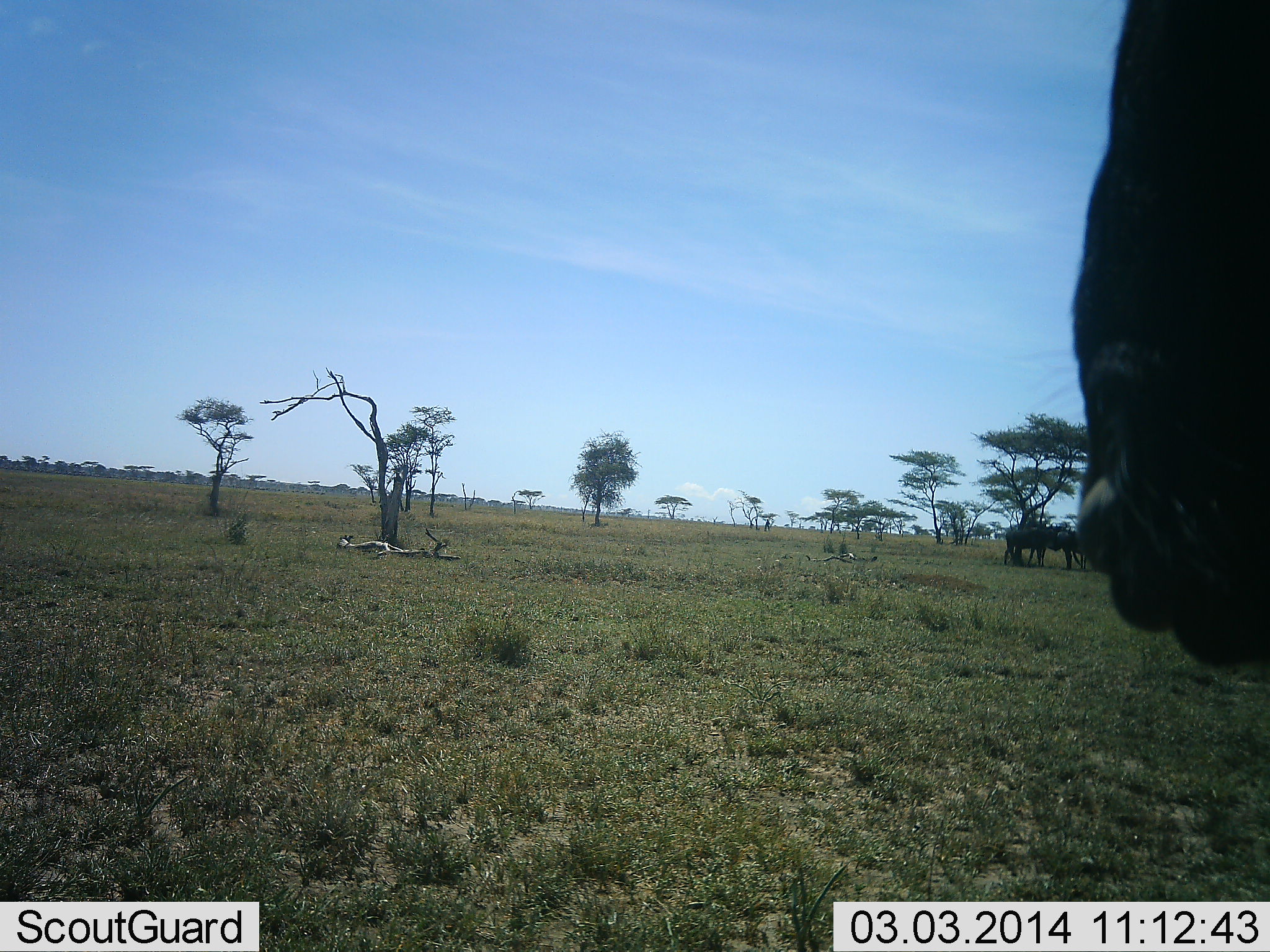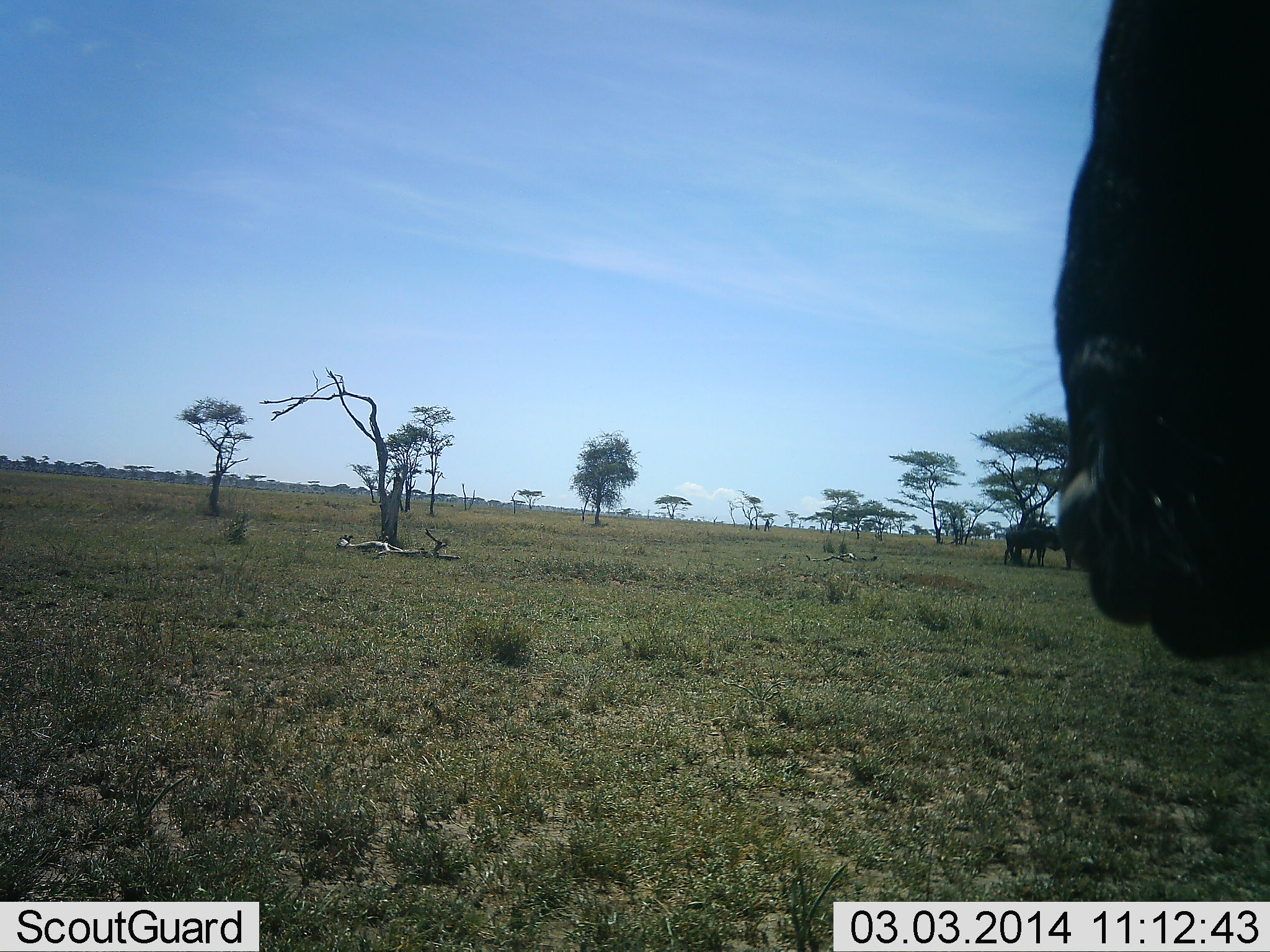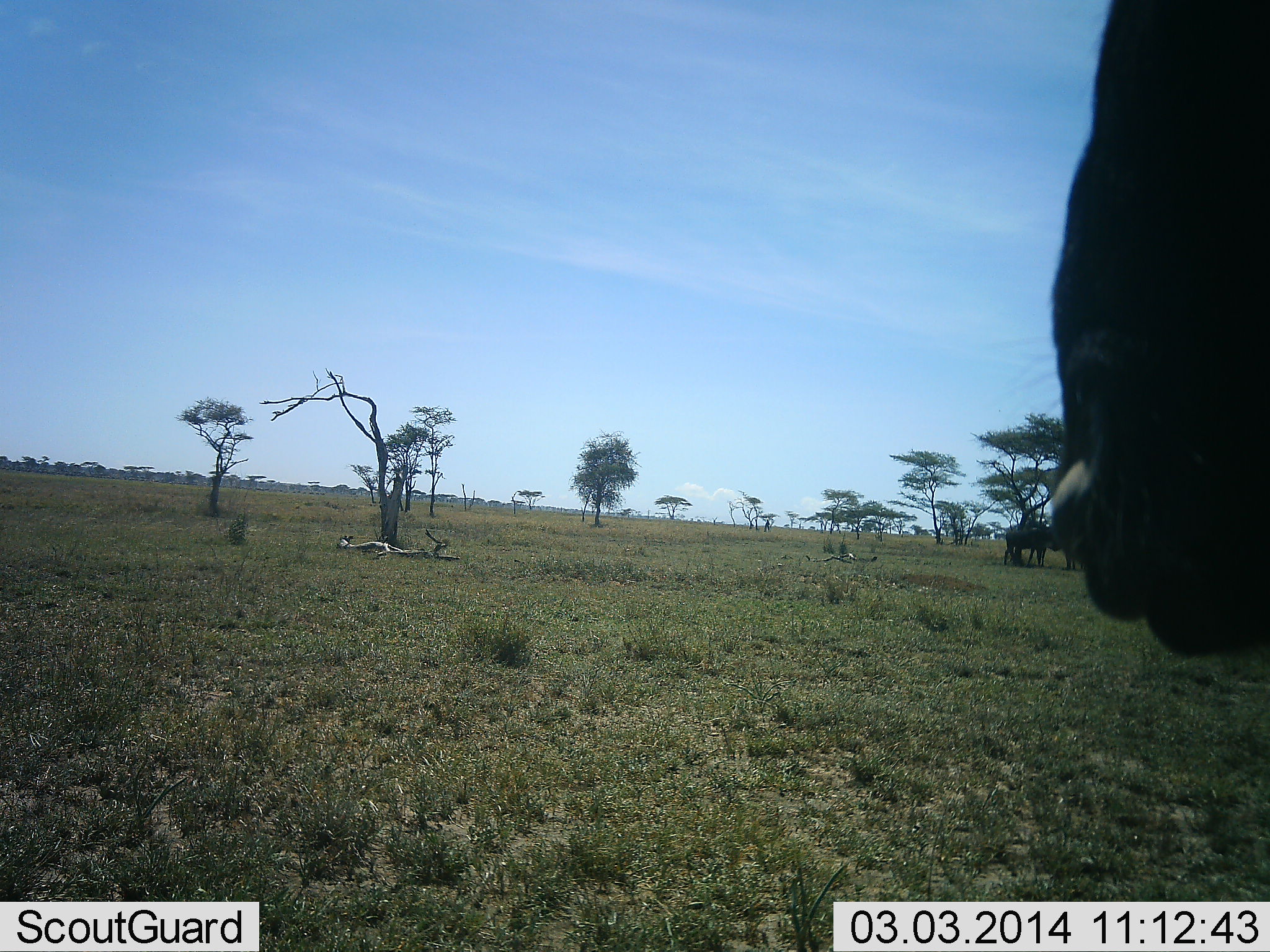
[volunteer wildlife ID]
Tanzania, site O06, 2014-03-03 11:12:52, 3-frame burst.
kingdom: Animalia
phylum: Chordata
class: Mammalia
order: Artiodactyla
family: Bovidae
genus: Connochaetes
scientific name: Connochaetes taurinus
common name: blue wildebeest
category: wildebeest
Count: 3.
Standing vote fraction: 80%.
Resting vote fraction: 40%.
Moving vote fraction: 0%.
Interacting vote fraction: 0%.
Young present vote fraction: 0%.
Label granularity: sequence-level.